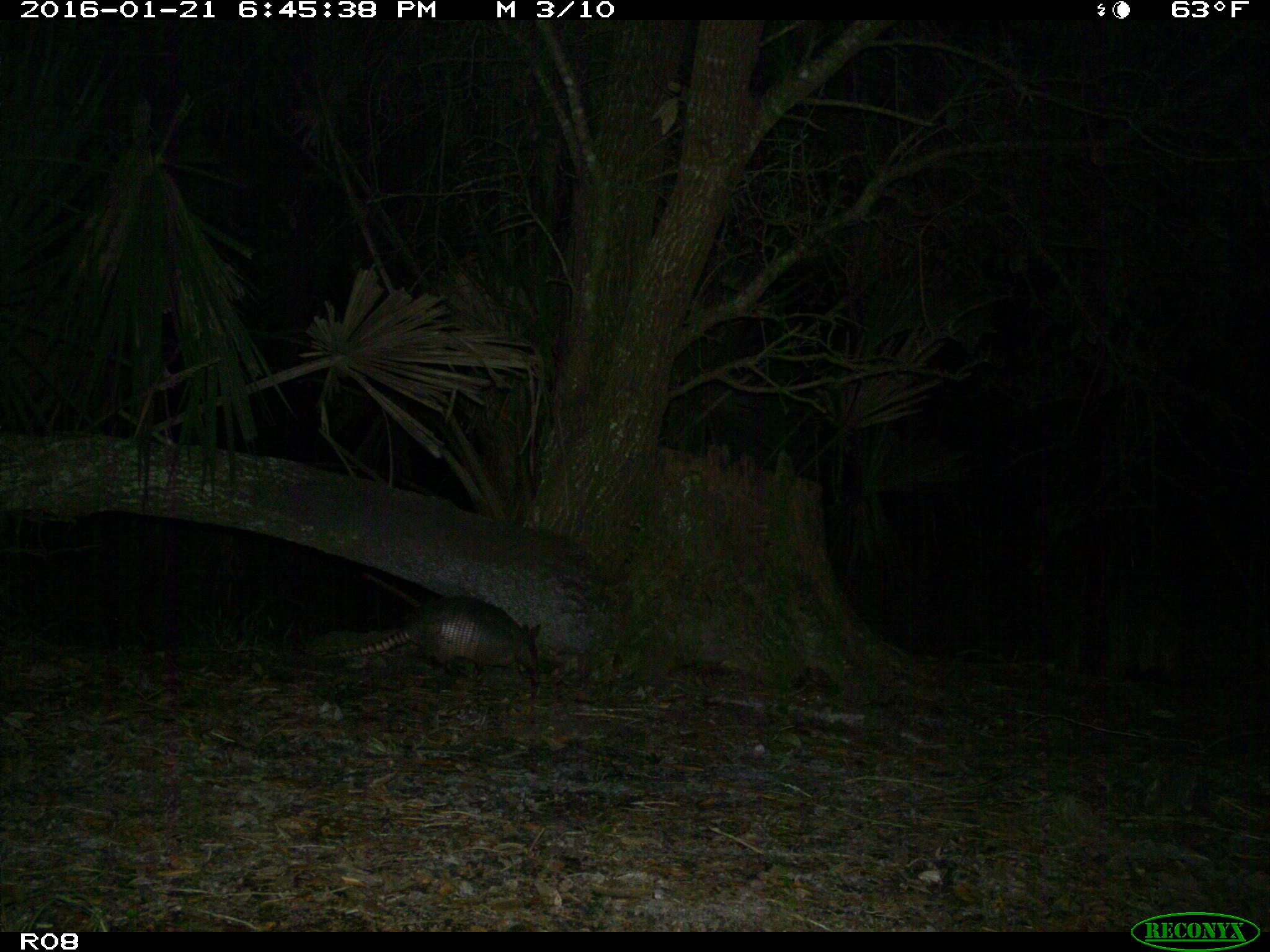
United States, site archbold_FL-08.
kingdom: Animalia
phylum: Chordata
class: Mammalia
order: Cingulata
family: Dasypodidae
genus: Dasypus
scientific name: Dasypus novemcinctus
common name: nine-banded armadillo